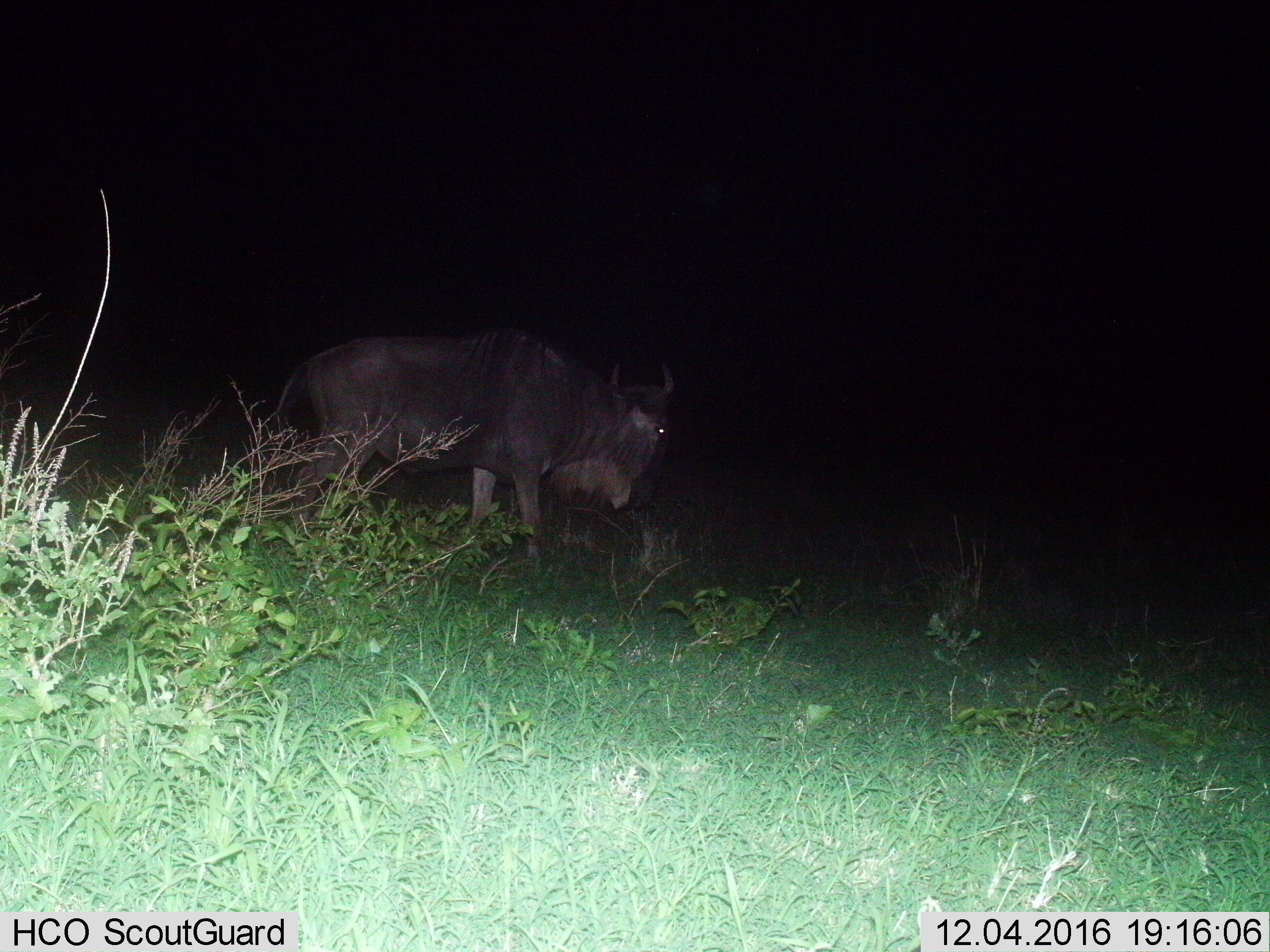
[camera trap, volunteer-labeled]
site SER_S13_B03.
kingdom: Animalia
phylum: Chordata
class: Mammalia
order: Artiodactyla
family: Bovidae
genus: Connochaetes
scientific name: Connochaetes taurinus taurinus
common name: blue wildebeest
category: wildebeestblue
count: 1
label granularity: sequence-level